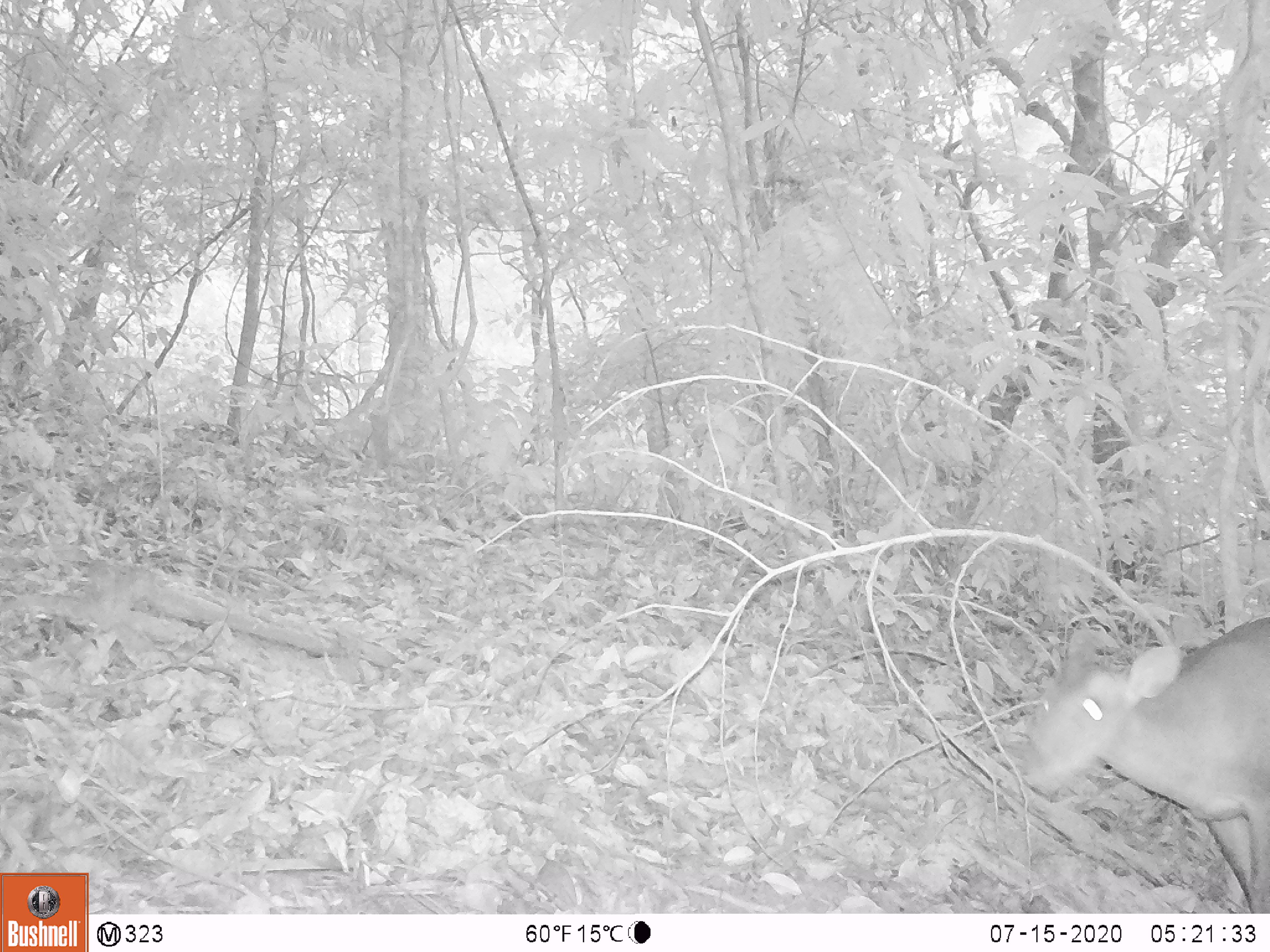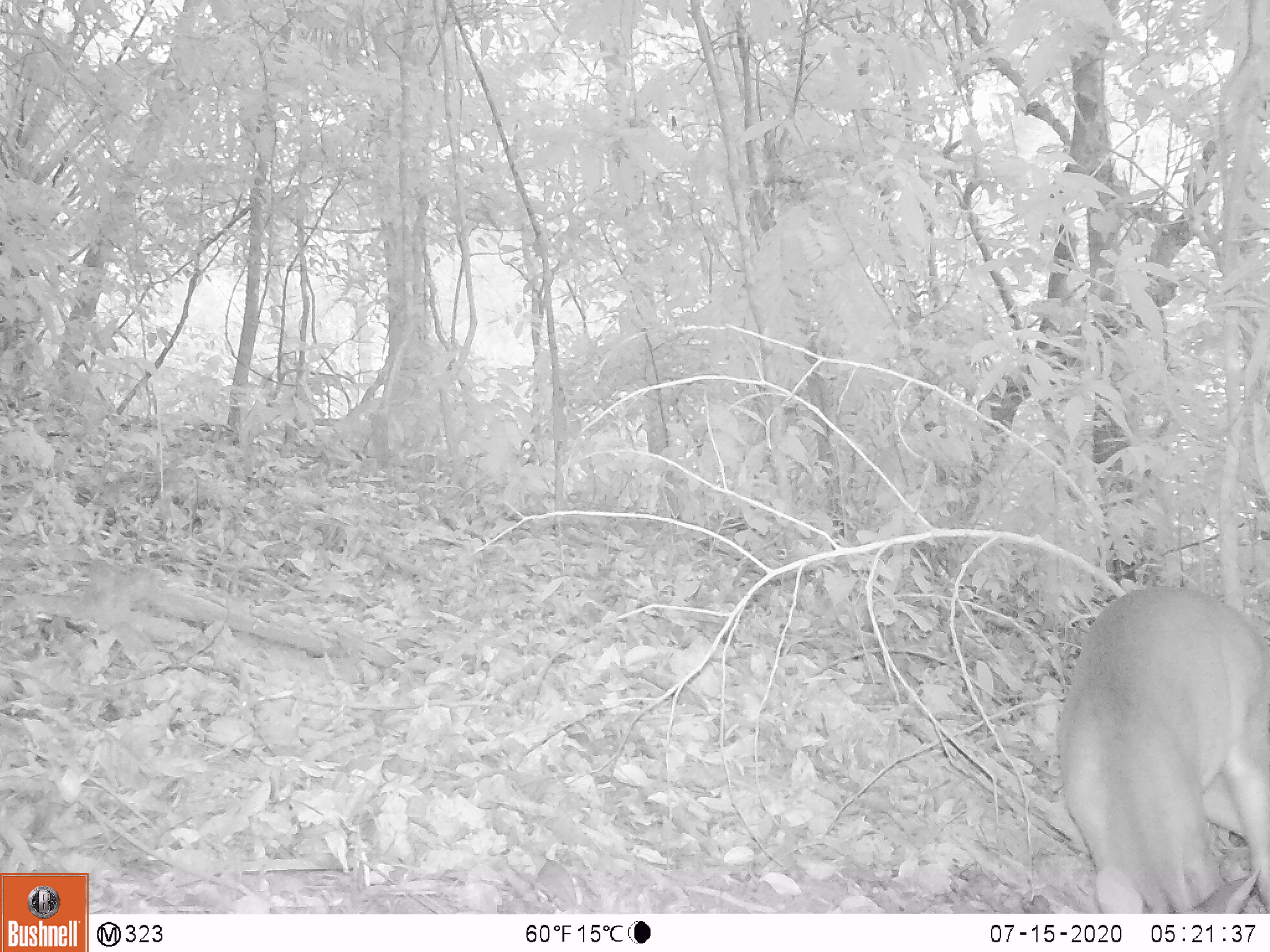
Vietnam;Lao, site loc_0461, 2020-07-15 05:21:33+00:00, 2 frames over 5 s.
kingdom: Animalia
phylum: Chordata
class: Mammalia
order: Artiodactyla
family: Cervidae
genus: Muntiacus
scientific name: Muntiacus vuquangensis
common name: large-antlered muntjac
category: large antlered muntjac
Large antlered muntjac (large-antlered muntjac) (Muntiacus vuquangensis). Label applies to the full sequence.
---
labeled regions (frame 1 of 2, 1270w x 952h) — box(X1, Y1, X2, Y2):
large antlered muntjac: box(1012, 611, 1270, 911)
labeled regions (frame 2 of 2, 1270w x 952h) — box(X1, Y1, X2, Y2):
large antlered muntjac: box(1052, 587, 1270, 913)